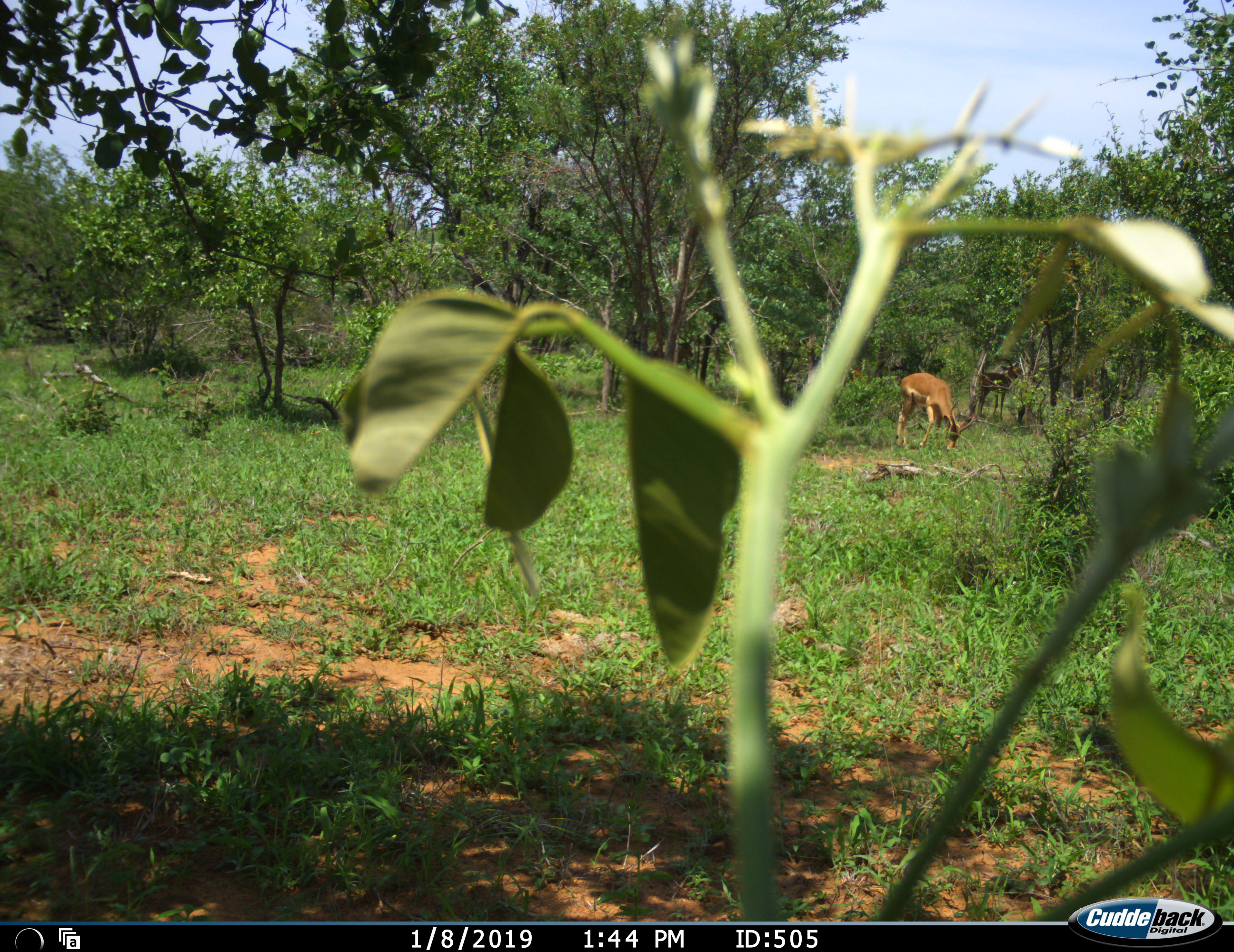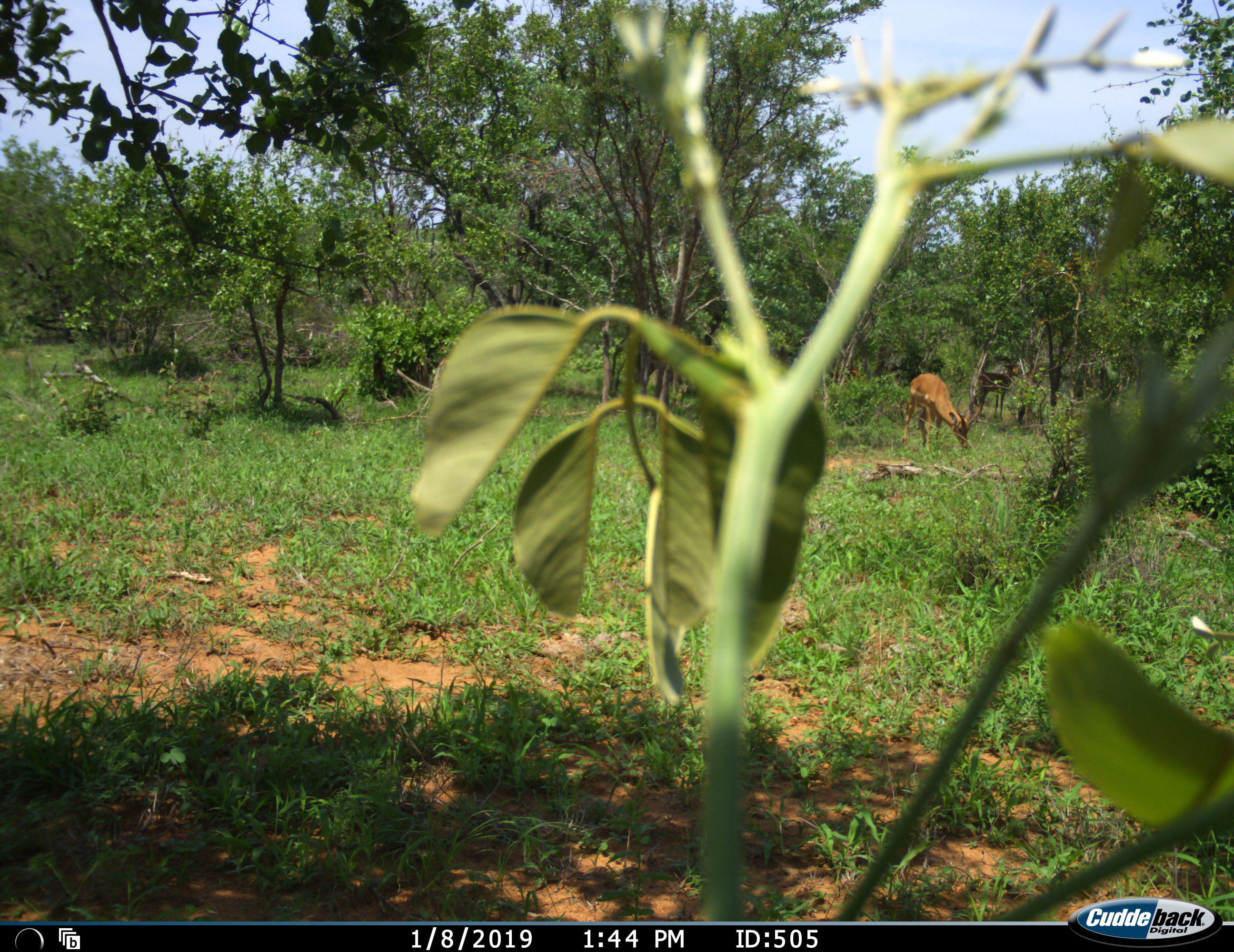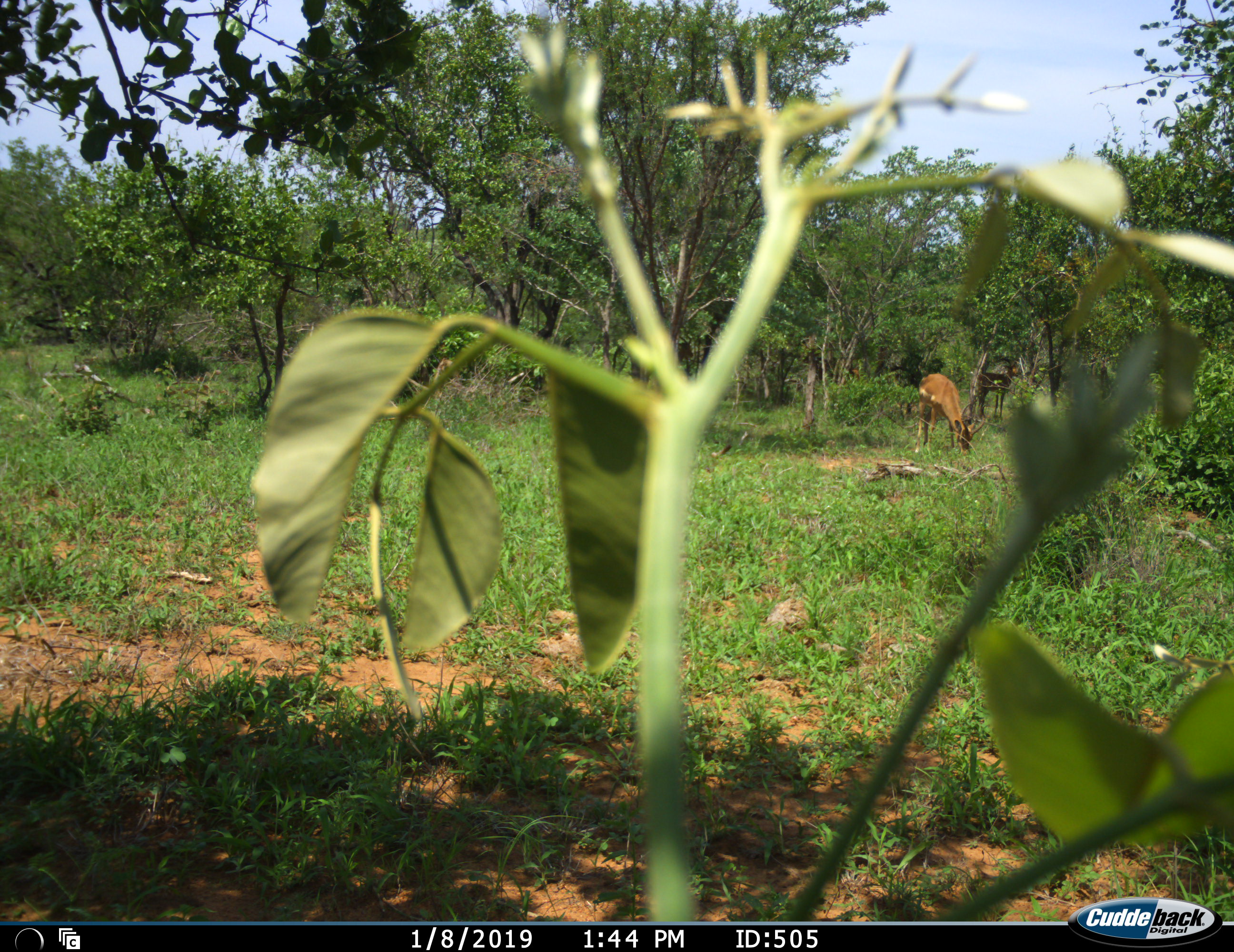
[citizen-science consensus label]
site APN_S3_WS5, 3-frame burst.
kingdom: Animalia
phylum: Chordata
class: Mammalia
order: Artiodactyla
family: Bovidae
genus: Aepyceros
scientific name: Aepyceros melampus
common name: impala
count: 1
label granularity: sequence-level